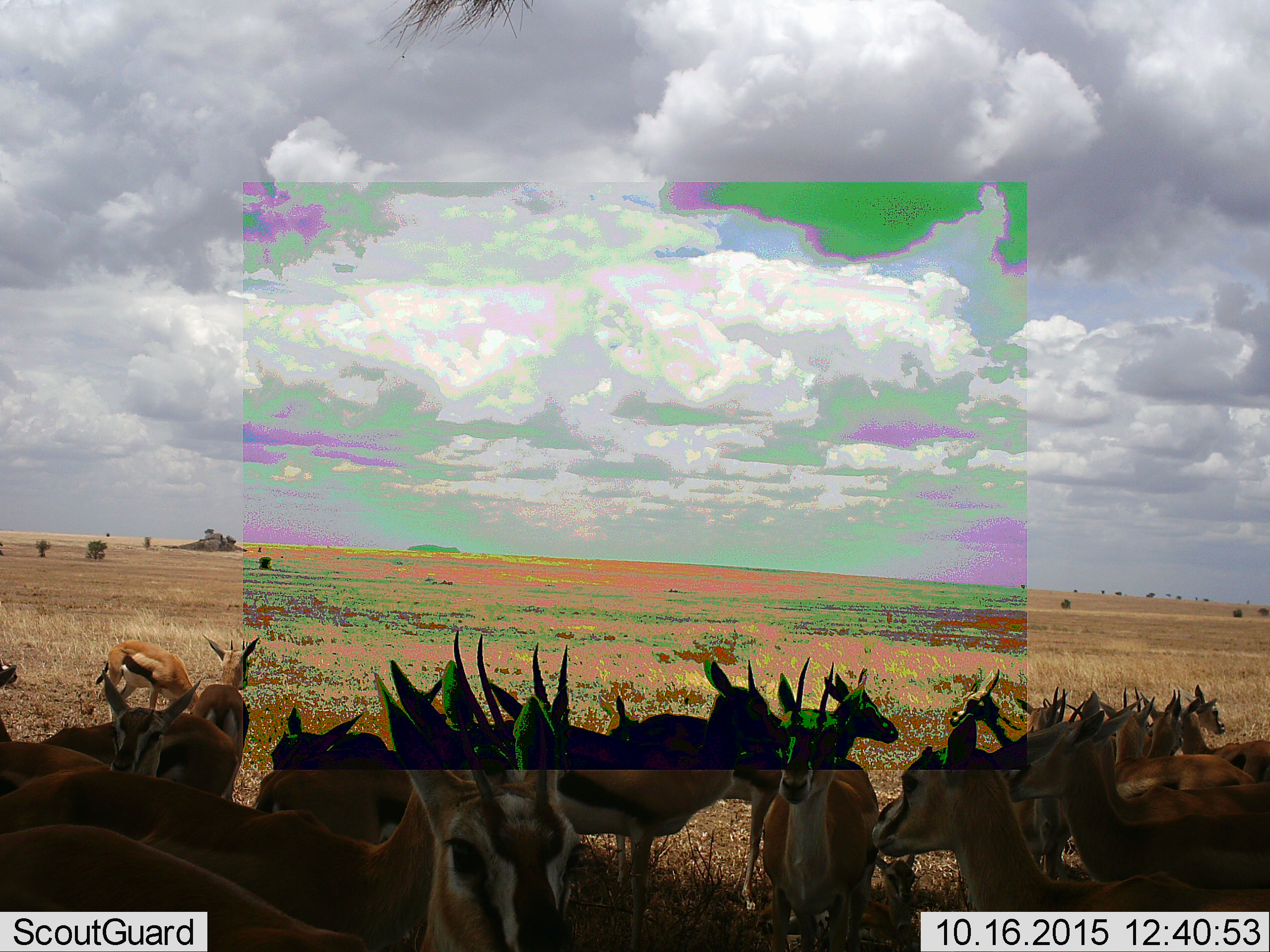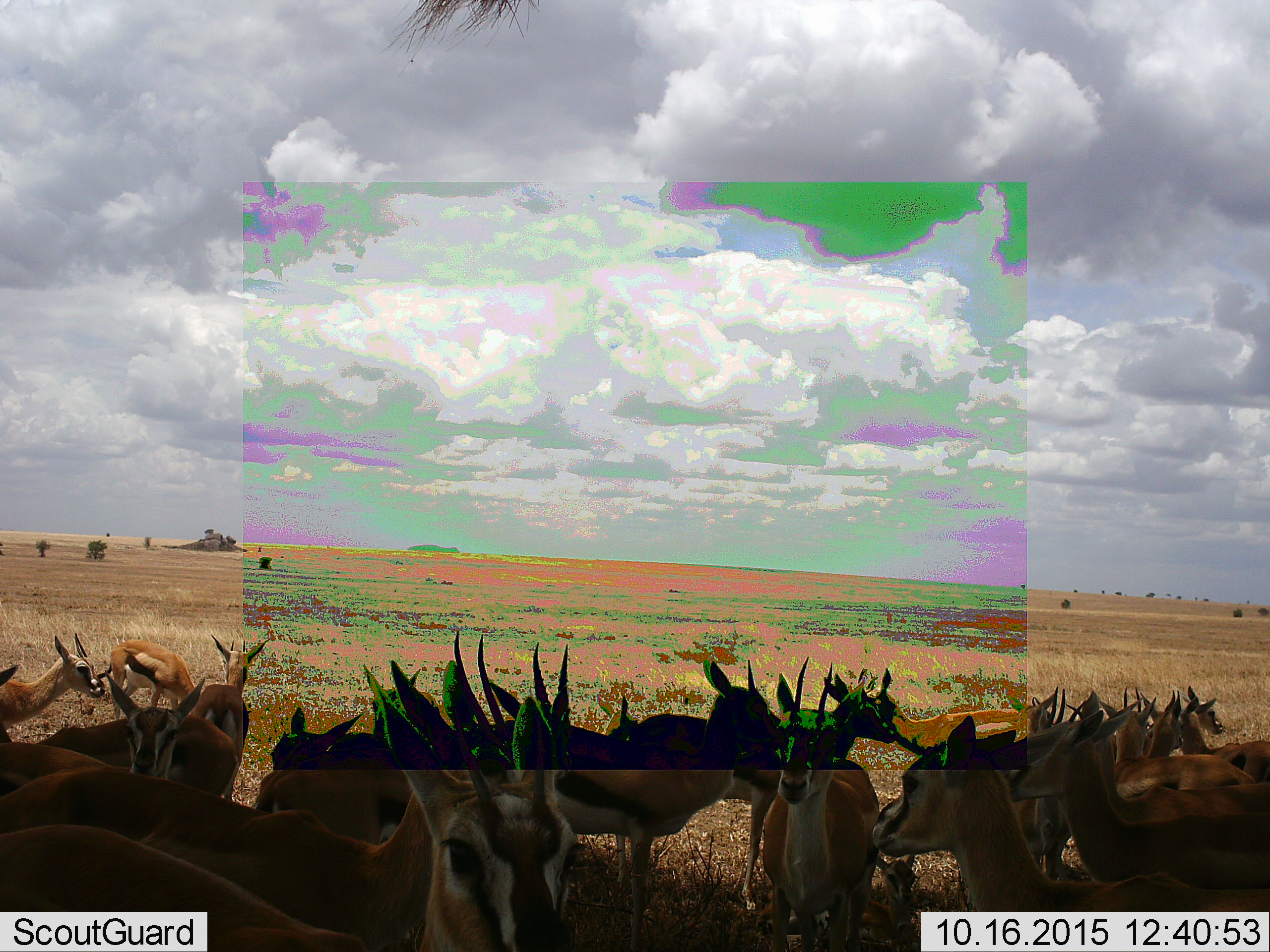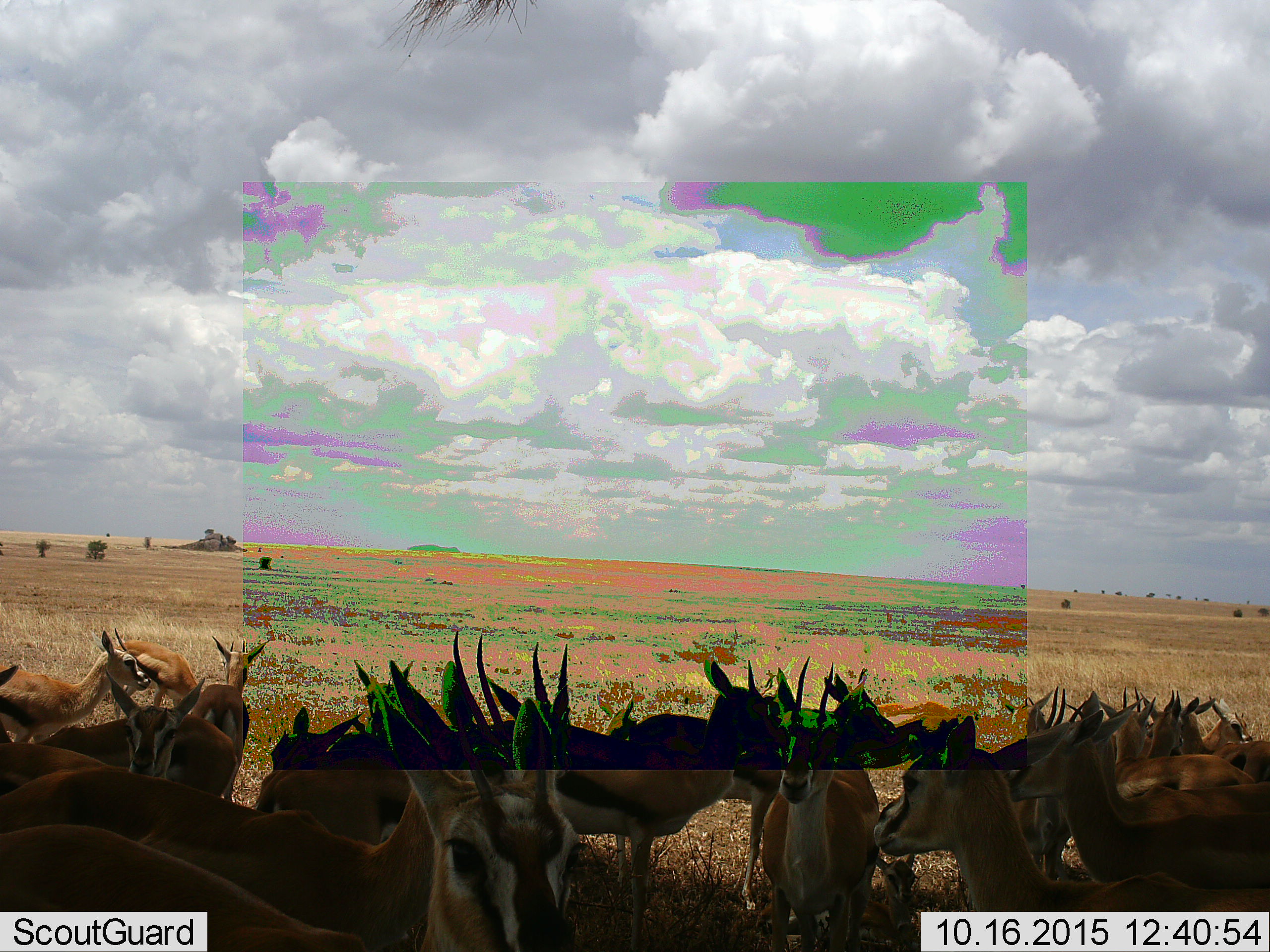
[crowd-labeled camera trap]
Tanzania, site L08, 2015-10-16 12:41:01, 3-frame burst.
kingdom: Animalia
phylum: Chordata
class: Mammalia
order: Artiodactyla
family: Bovidae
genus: Eudorcas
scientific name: Eudorcas thomsonii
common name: thomson's gazelle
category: gazellethomsons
Gazellethomsons (thomson's gazelle) (Eudorcas thomsonii), count 11-50. Behavior (volunteer vote fractions): standing 86%, resting 29%, moving 71%, interacting 0%. Young present (vote fraction): 29%. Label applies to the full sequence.